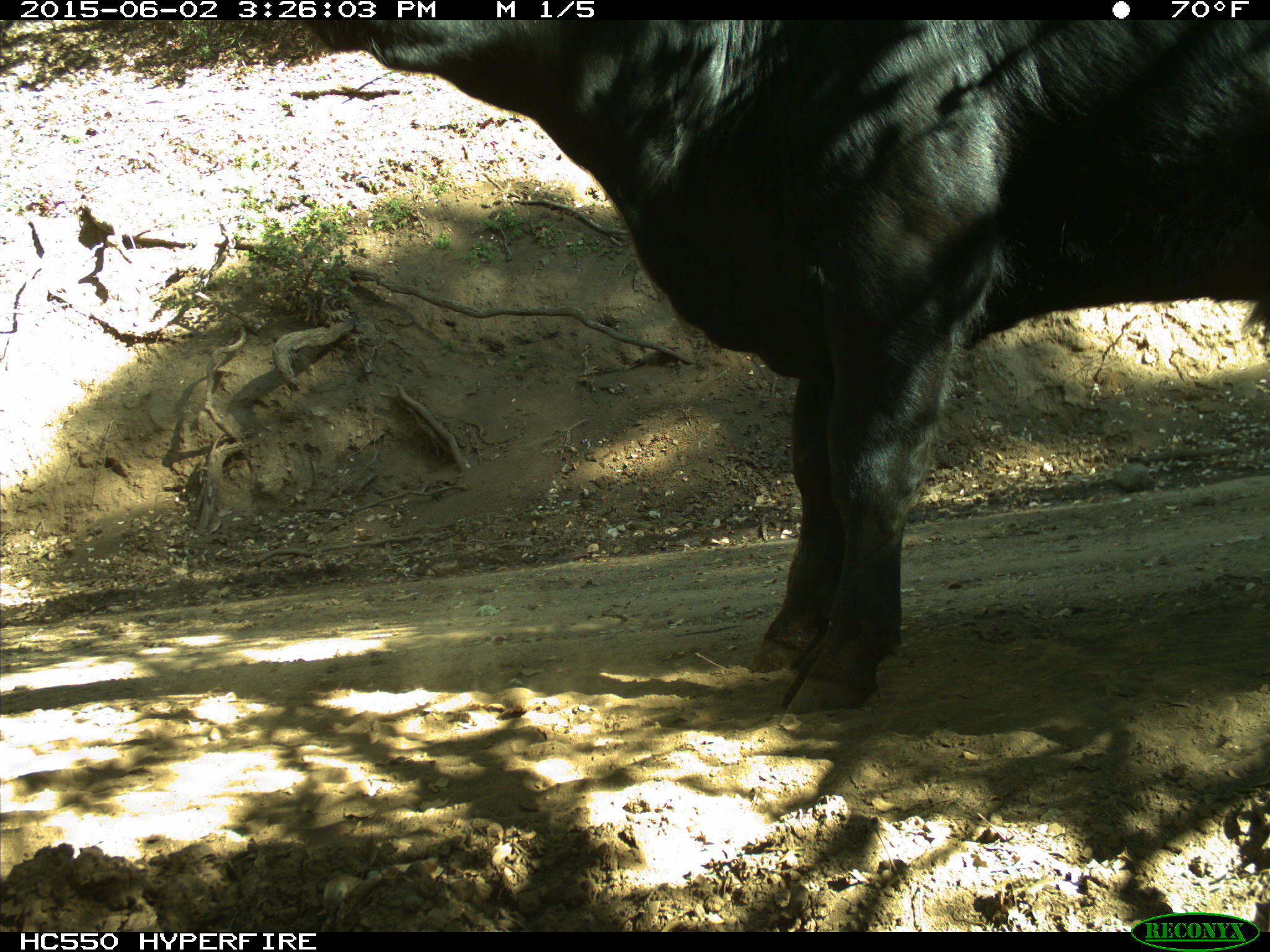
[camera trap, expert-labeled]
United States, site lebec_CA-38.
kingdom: Animalia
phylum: Chordata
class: Mammalia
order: Artiodactyla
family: Bovidae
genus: Bos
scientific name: Bos taurus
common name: domestic cow